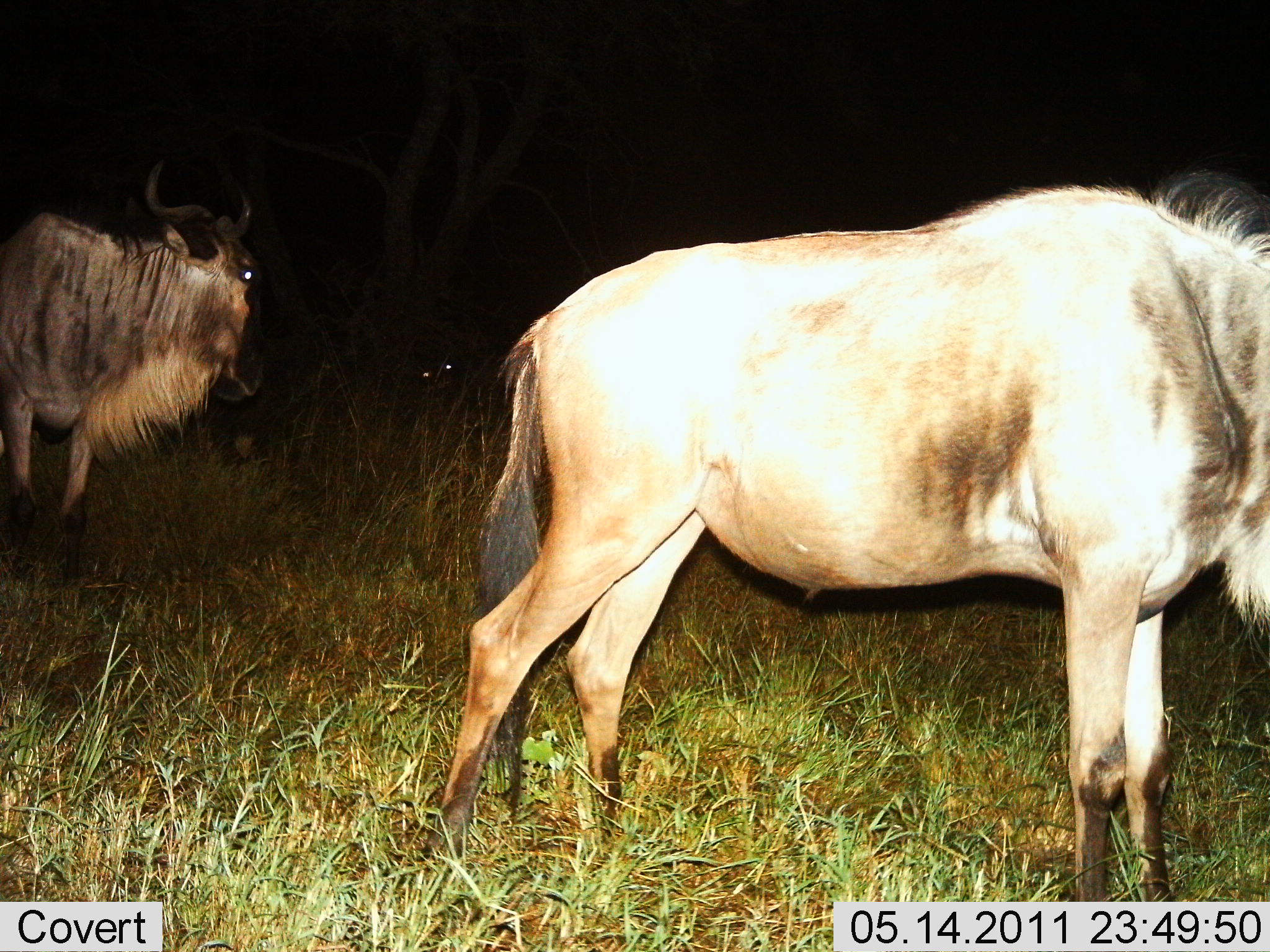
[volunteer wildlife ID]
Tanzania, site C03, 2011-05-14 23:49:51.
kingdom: Animalia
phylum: Chordata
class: Mammalia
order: Artiodactyla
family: Bovidae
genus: Connochaetes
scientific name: Connochaetes taurinus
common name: blue wildebeest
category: wildebeest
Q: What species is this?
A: Wildebeest (blue wildebeest) (Connochaetes taurinus).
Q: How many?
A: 2.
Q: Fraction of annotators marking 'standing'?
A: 86%.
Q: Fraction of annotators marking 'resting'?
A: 0%.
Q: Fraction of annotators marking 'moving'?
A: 29%.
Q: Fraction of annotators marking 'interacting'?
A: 0%.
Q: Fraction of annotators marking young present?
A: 0%.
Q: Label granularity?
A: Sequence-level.